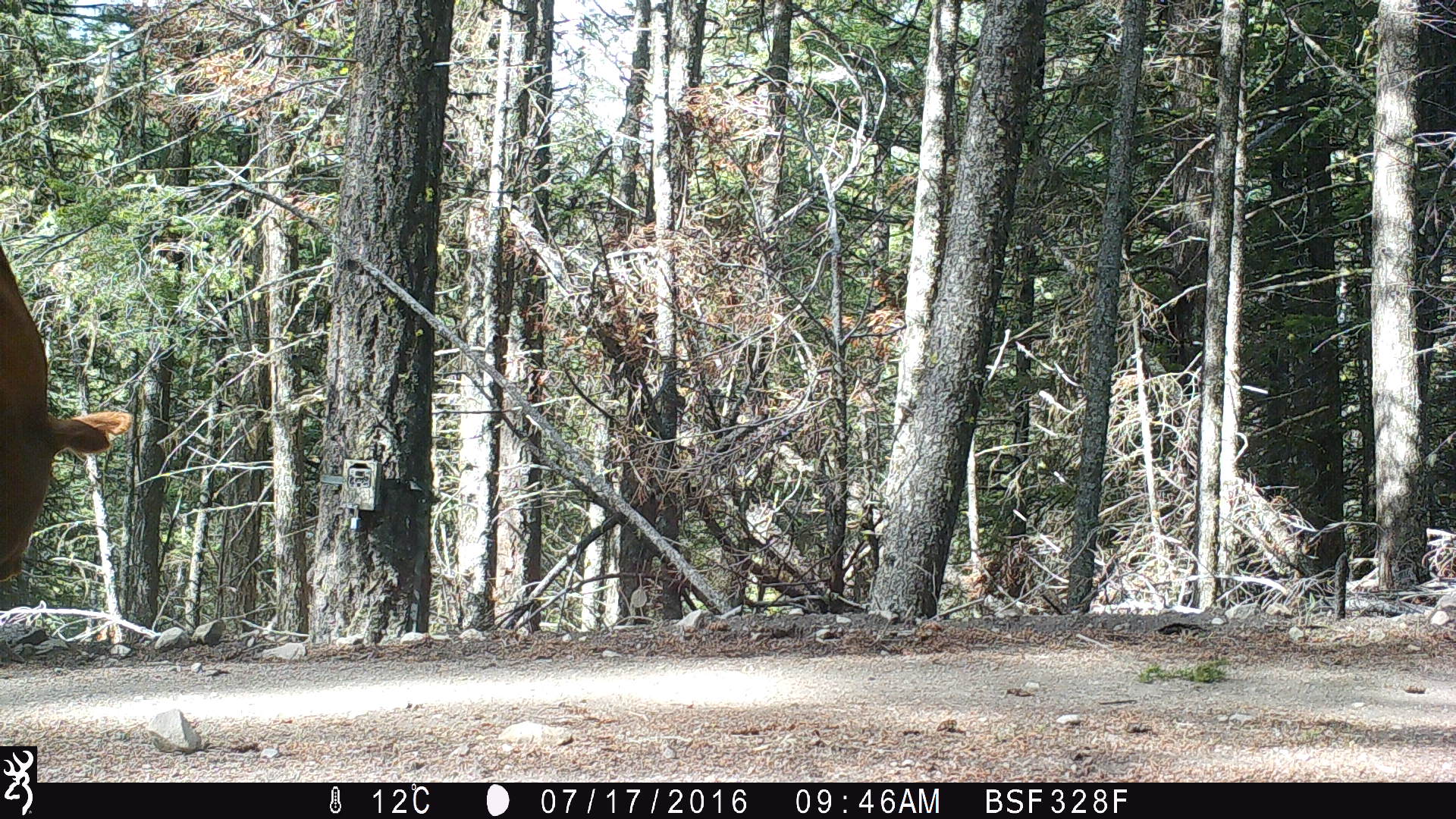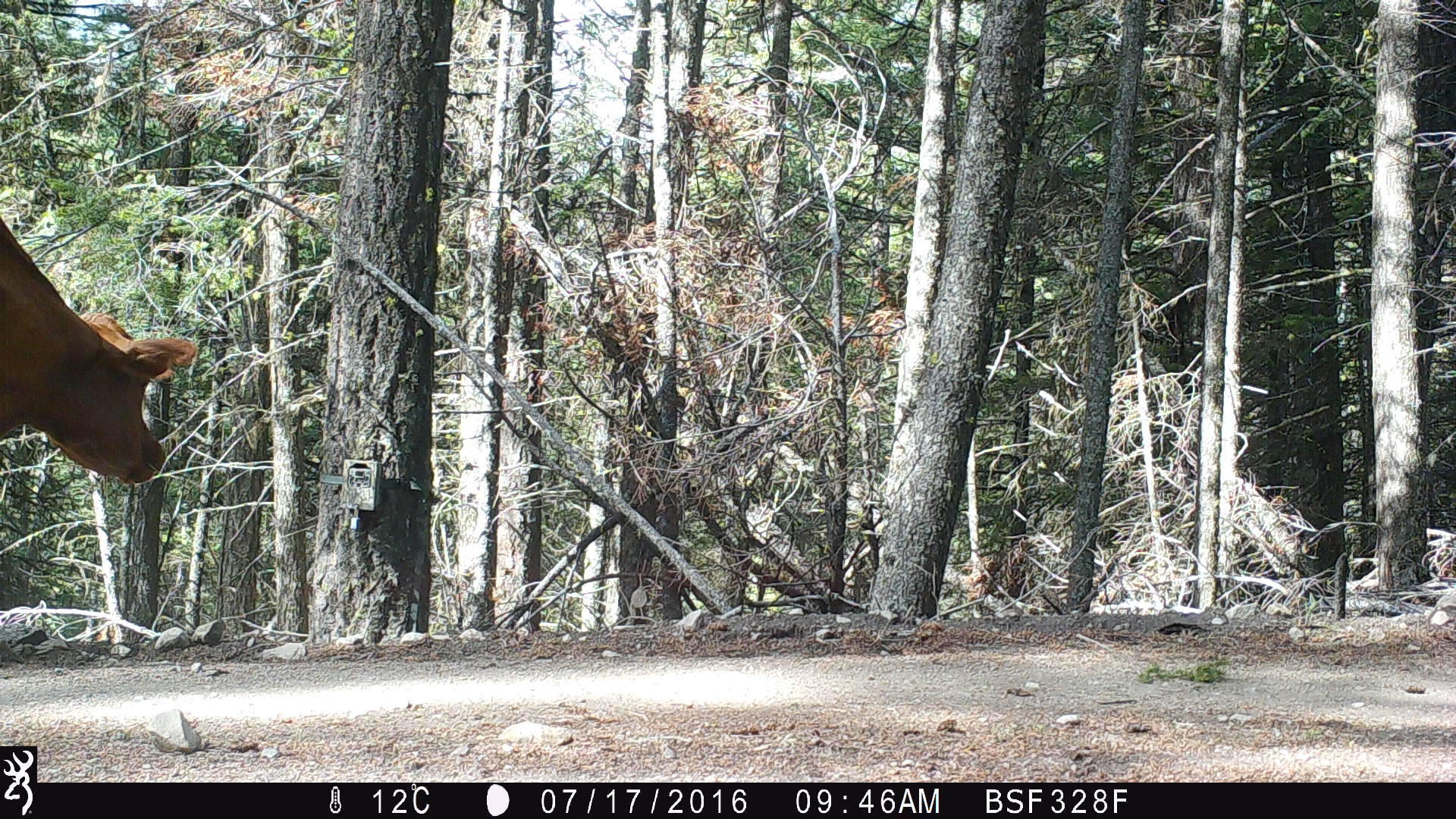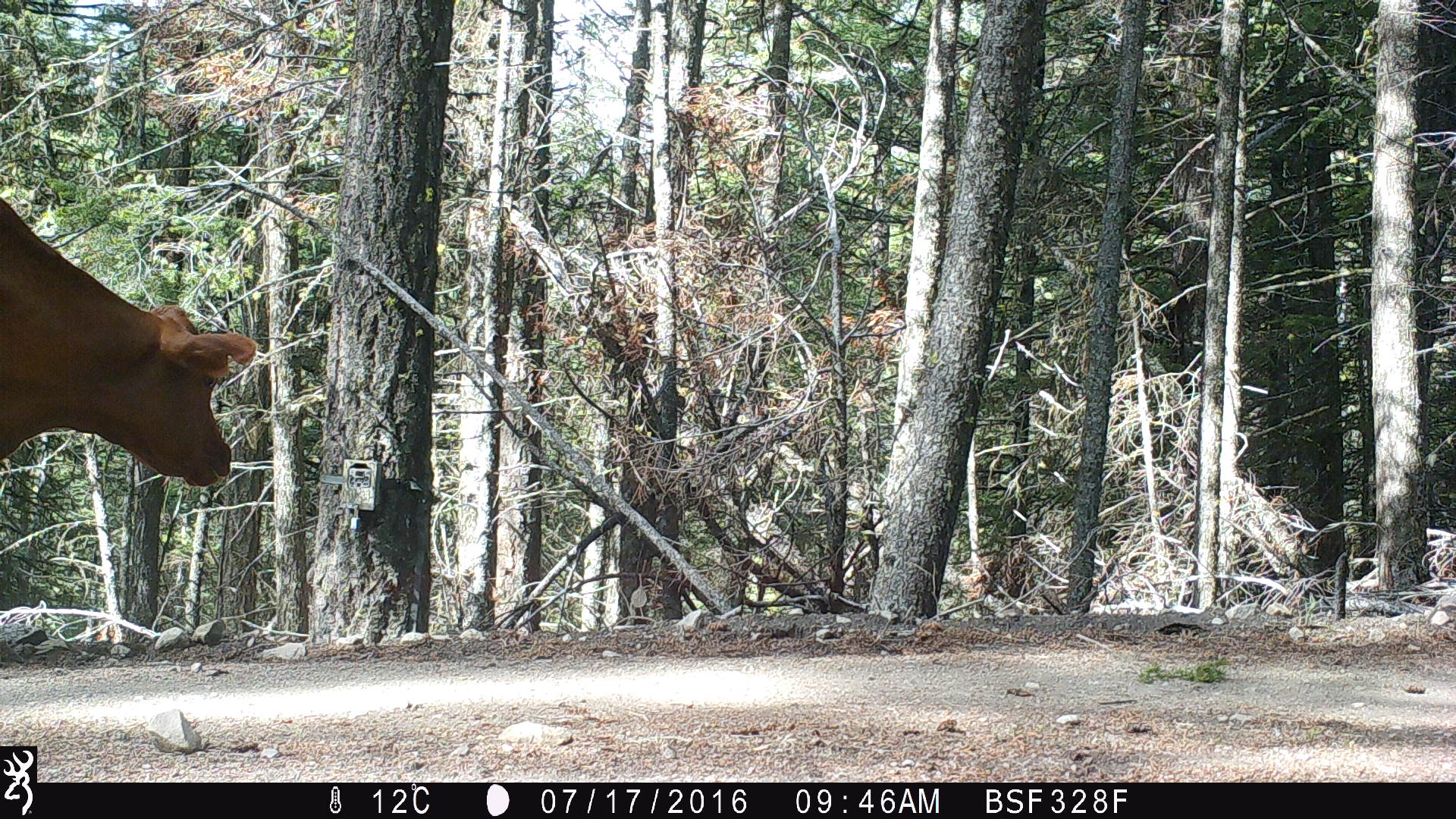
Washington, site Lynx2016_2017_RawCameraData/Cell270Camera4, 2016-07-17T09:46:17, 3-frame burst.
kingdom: Animalia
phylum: Chordata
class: Mammalia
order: Artiodactyla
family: Bovidae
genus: Bos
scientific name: Bos taurus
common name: domestic cattle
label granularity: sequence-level